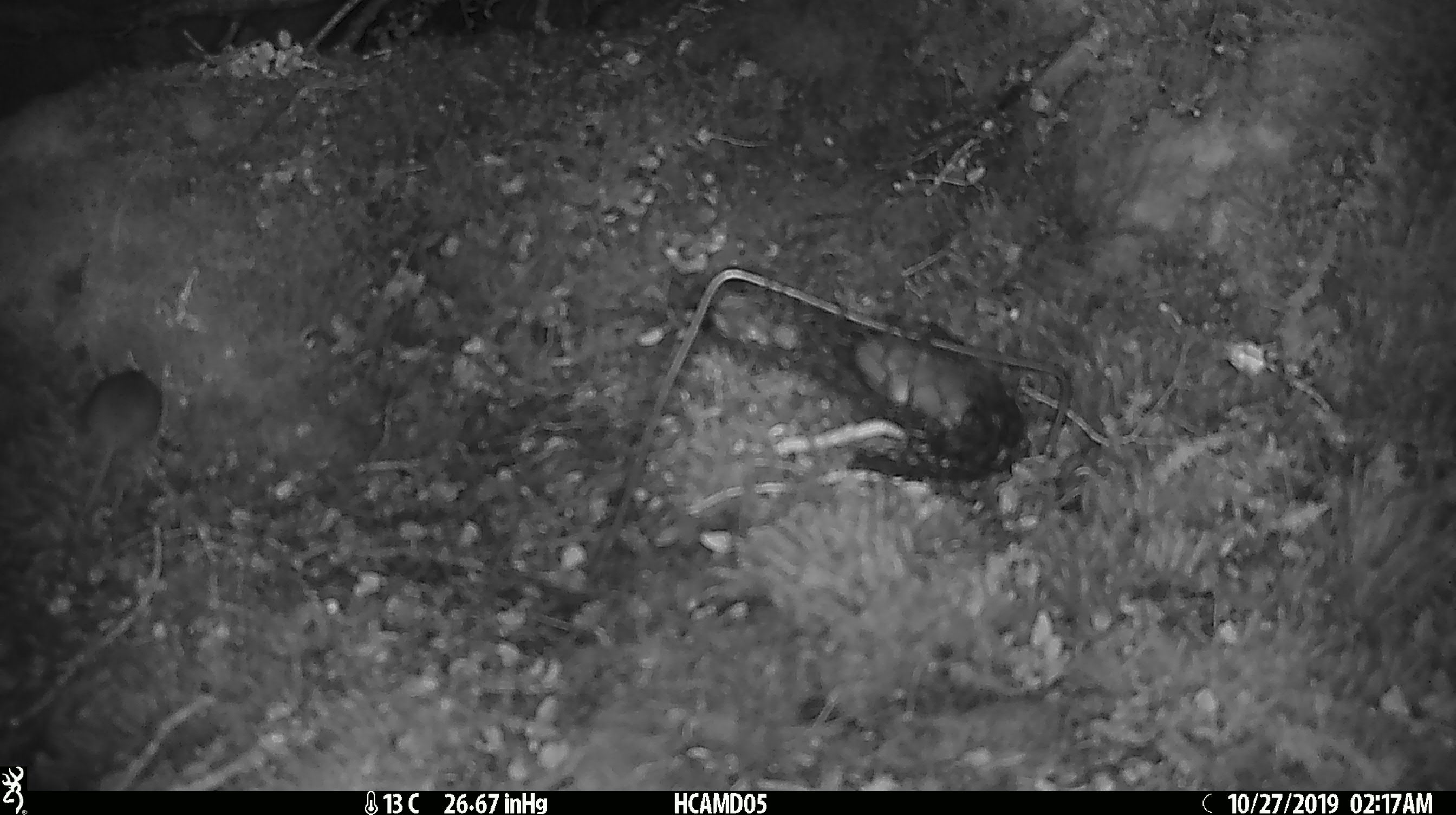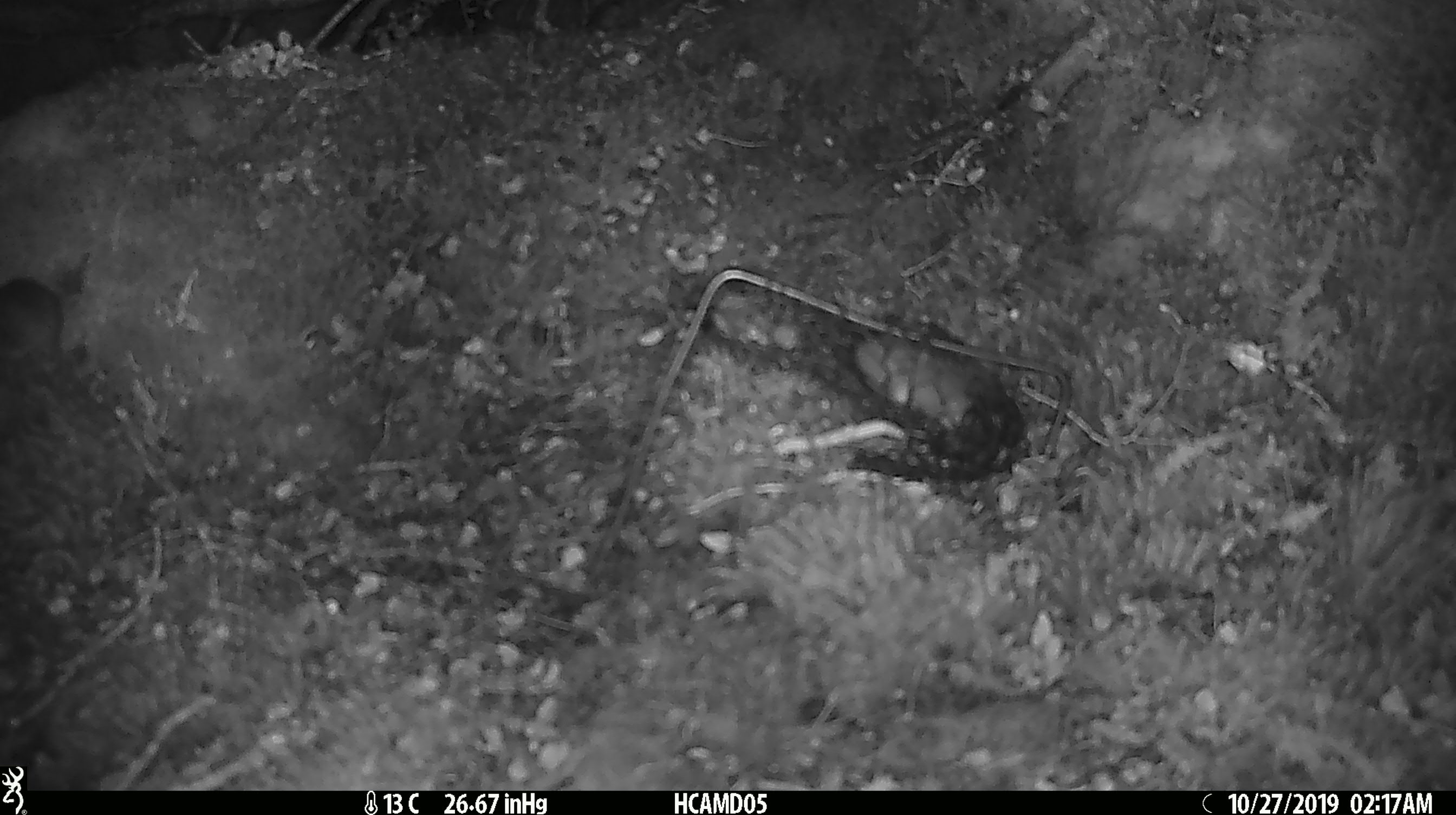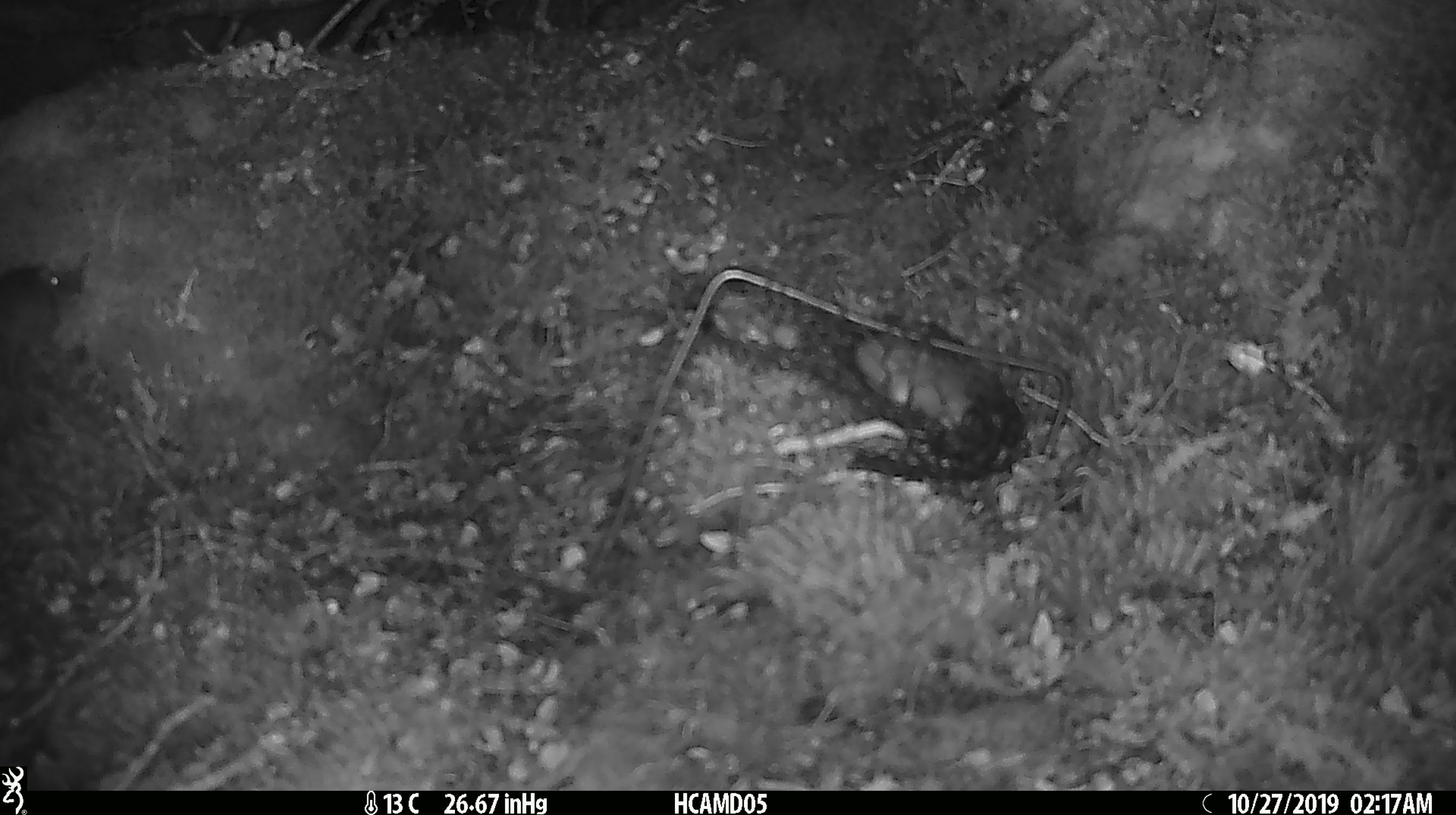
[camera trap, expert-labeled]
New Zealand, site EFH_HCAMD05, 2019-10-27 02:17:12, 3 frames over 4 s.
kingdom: Animalia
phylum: Chordata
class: Mammalia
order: Rodentia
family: Muridae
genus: Mus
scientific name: Mus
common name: mouse